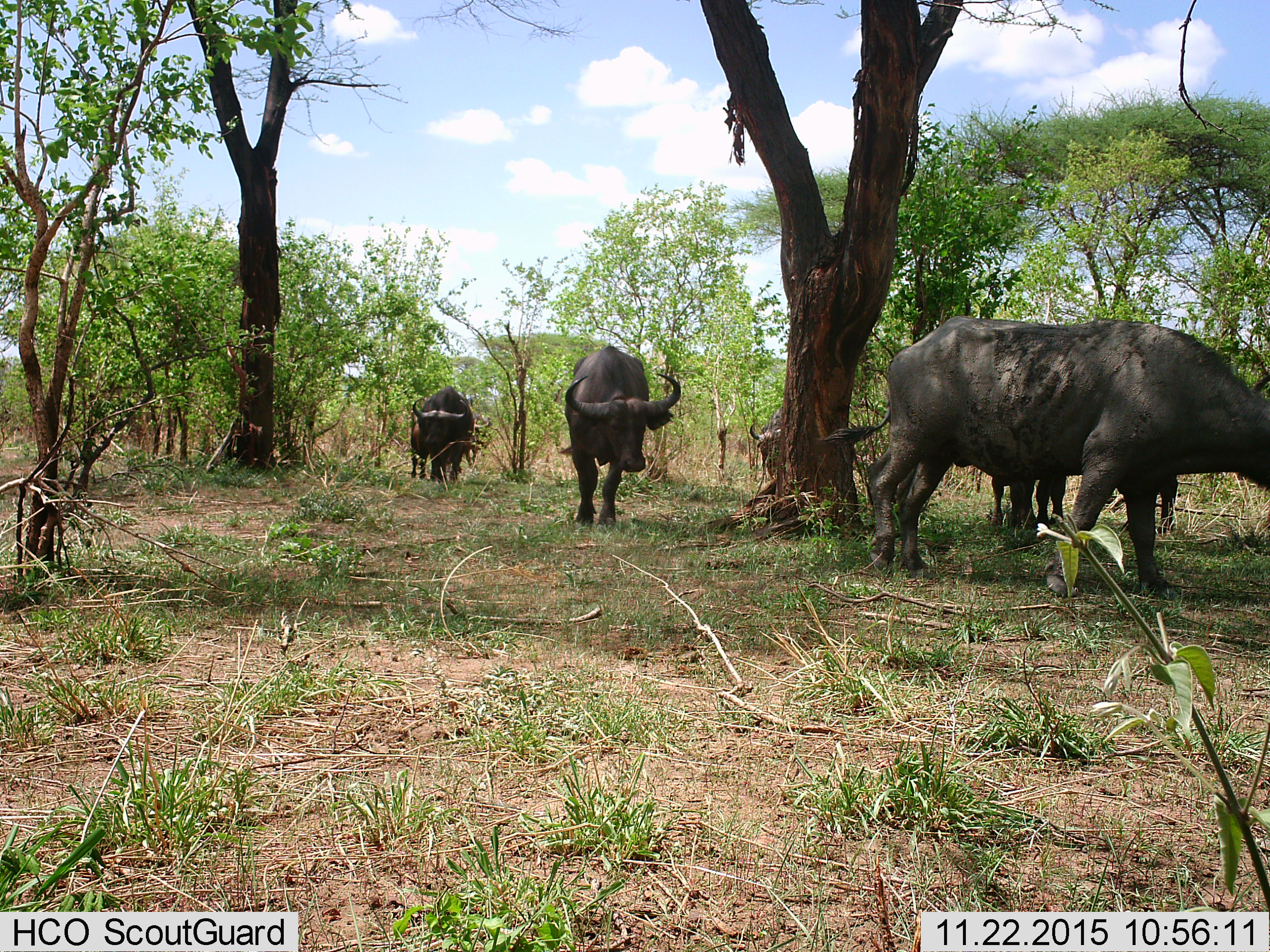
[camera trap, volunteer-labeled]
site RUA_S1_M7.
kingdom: Animalia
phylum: Chordata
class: Mammalia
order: Artiodactyla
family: Bovidae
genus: Syncerus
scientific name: Syncerus caffer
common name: african buffalo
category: buffalo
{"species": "buffalo (african buffalo) (Syncerus caffer)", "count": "7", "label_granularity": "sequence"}